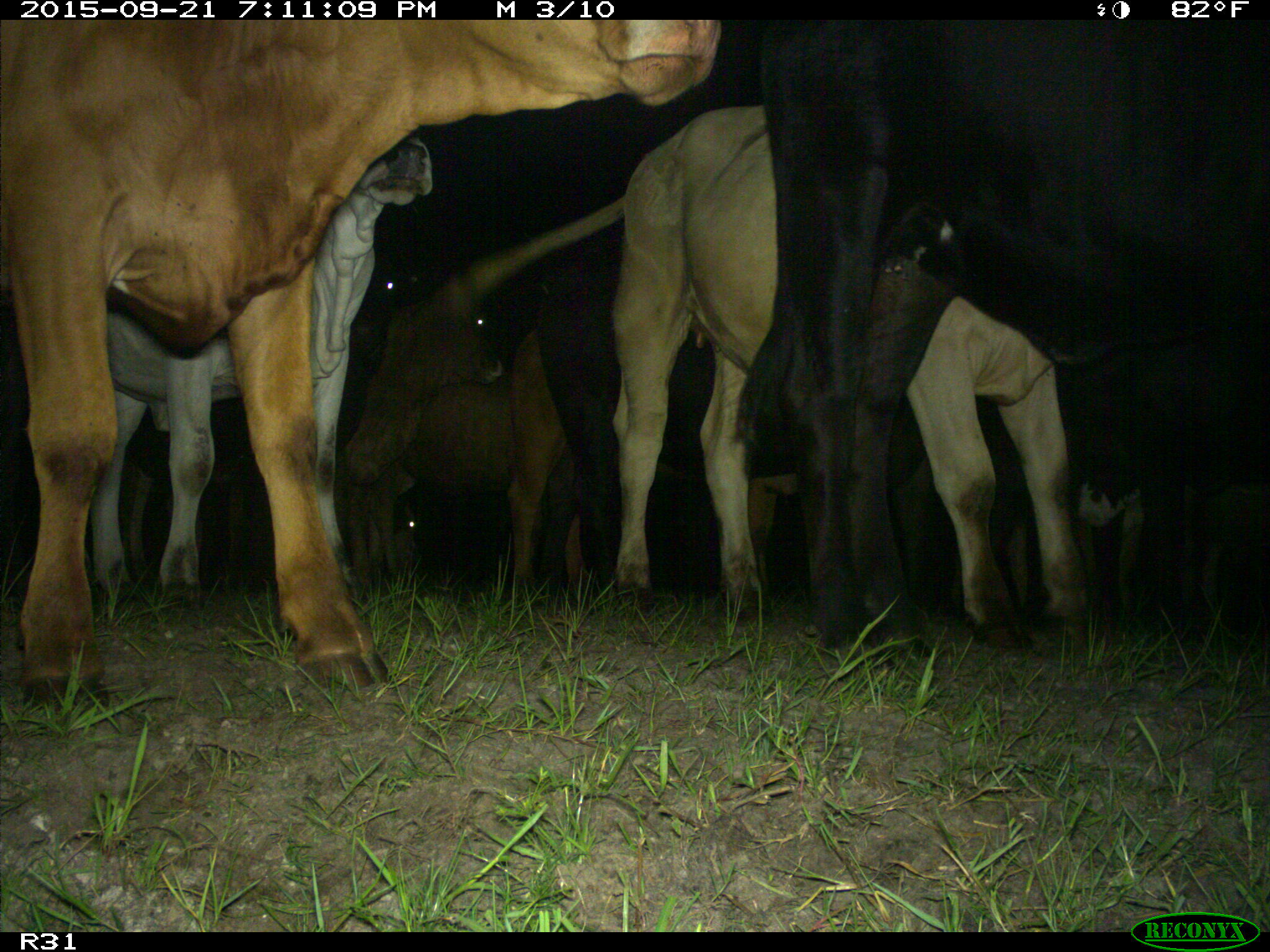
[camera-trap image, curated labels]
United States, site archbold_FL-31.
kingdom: Animalia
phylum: Chordata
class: Mammalia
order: Artiodactyla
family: Bovidae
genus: Bos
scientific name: Bos taurus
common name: domestic cow